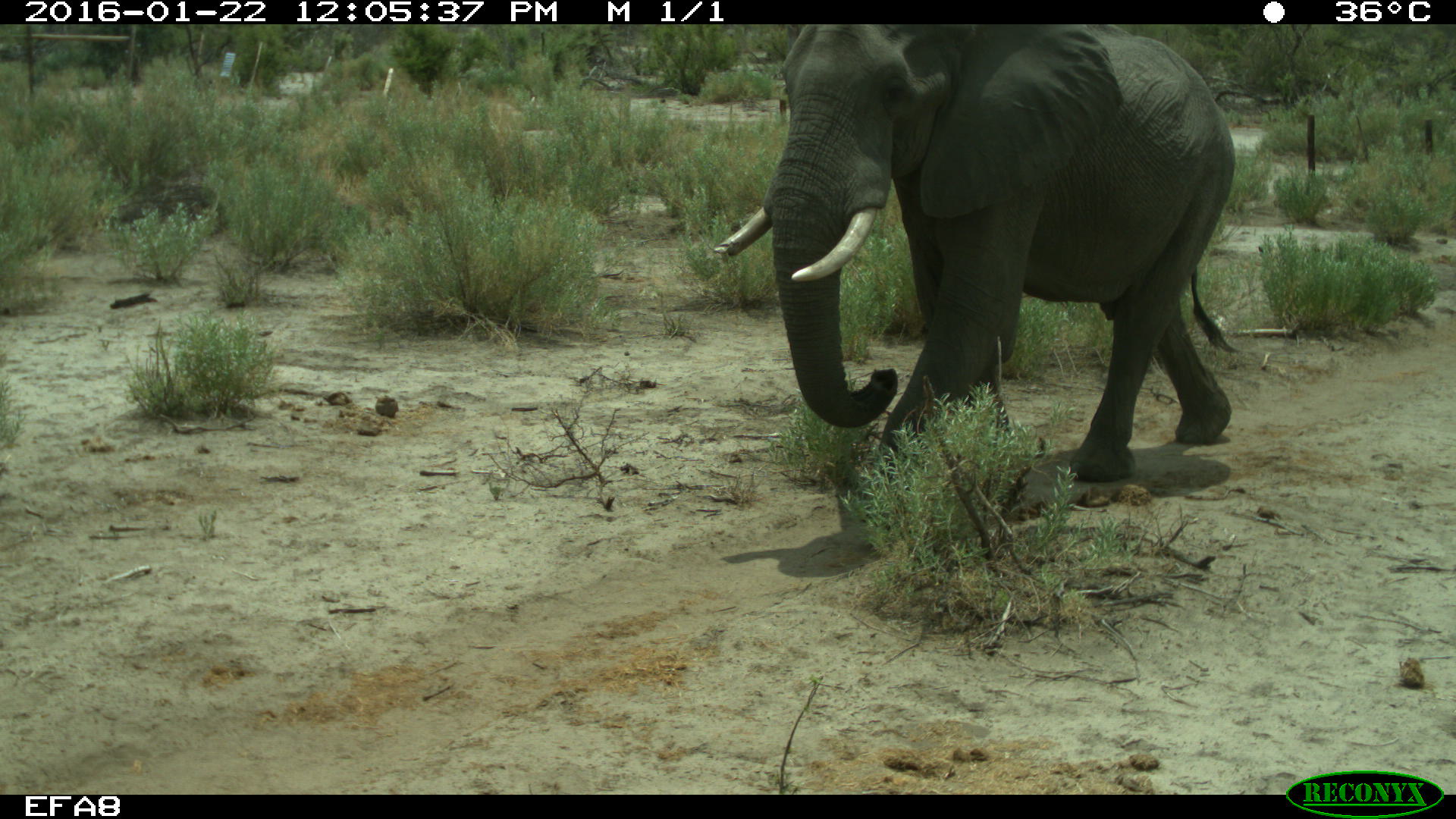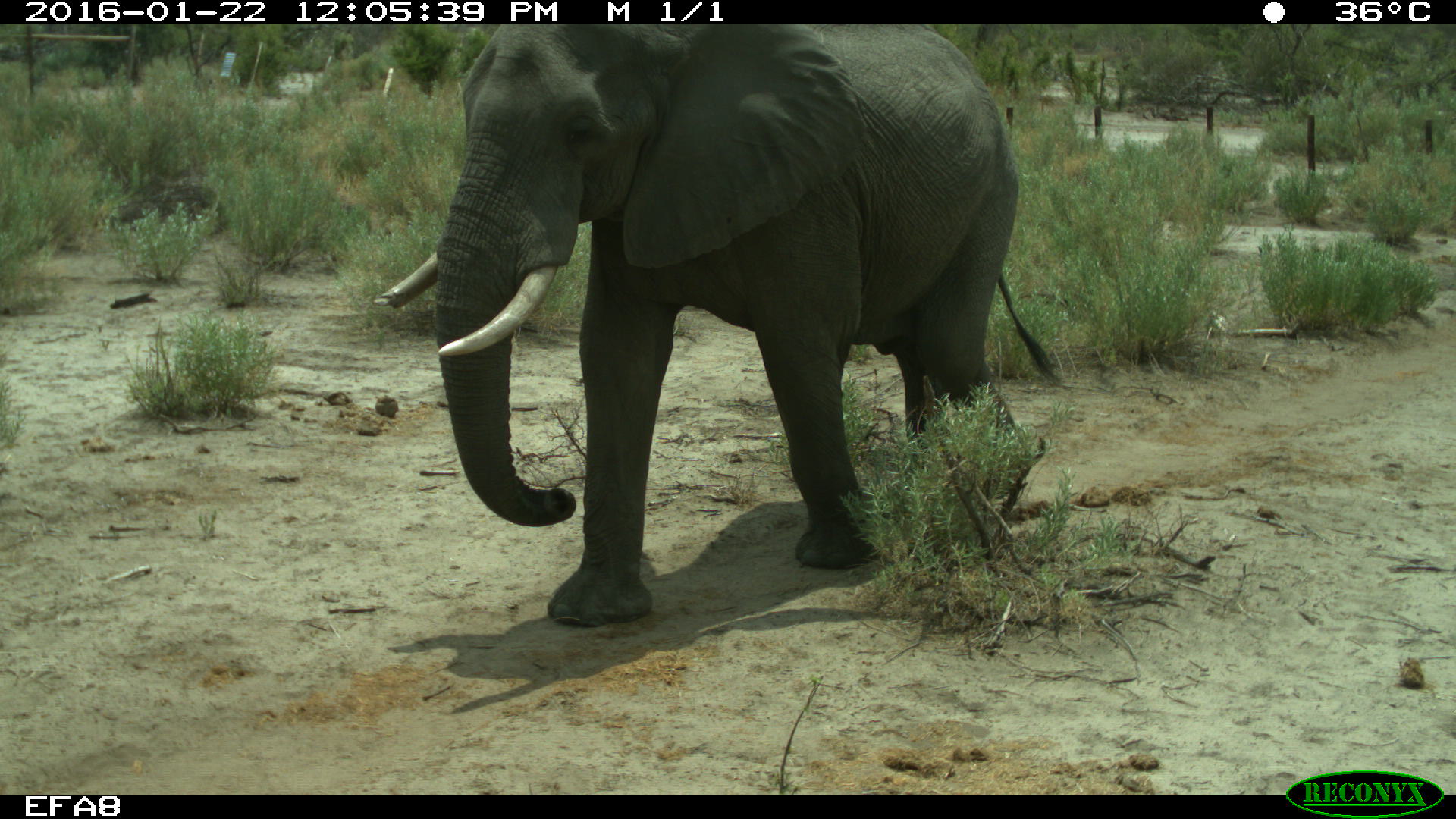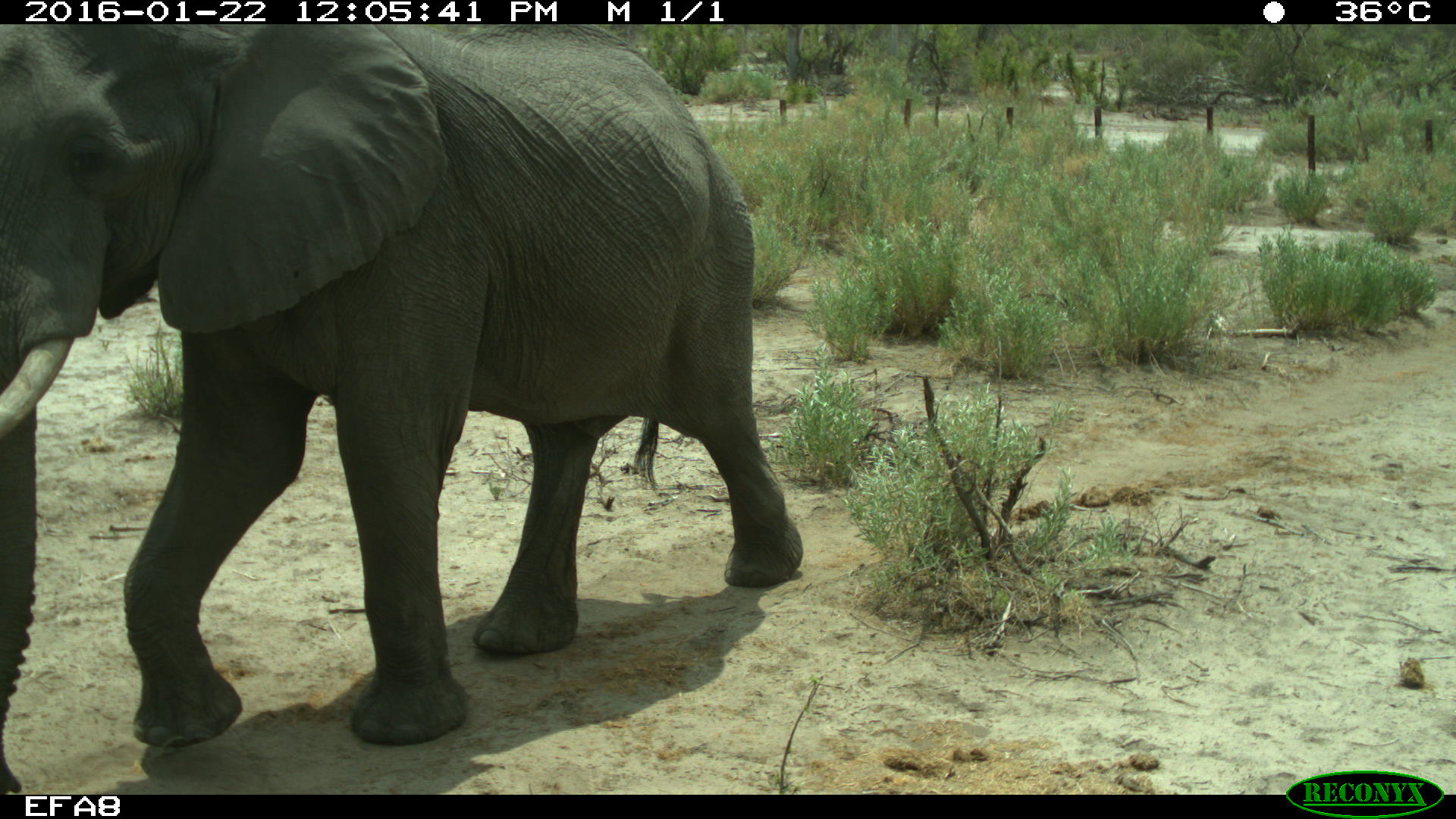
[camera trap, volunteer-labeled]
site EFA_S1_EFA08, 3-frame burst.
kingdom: Animalia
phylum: Chordata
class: Mammalia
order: Proboscidea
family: Elephantidae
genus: Loxodonta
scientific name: Loxodonta africana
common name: african bush elephant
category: elephant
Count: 1.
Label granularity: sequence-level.